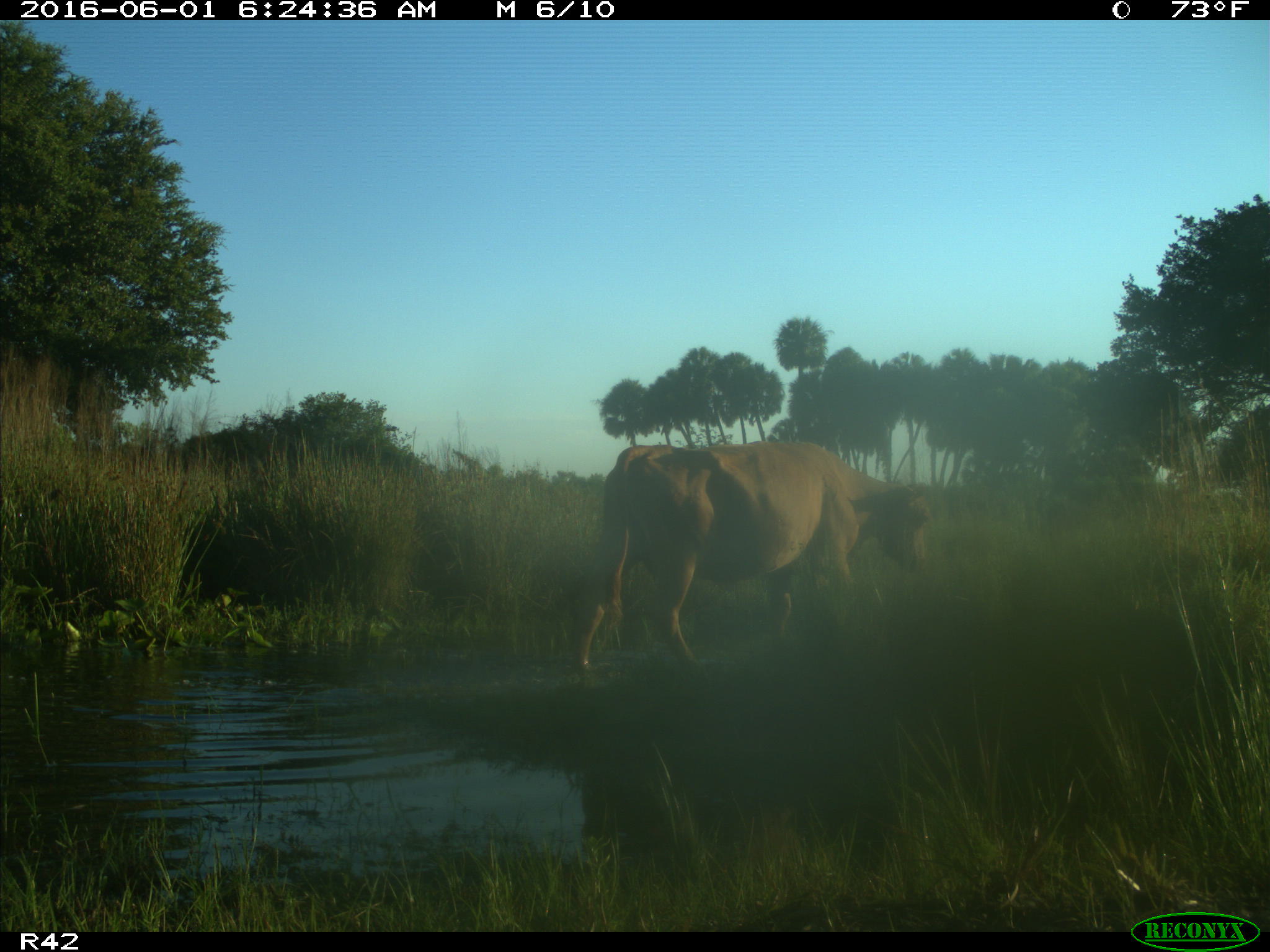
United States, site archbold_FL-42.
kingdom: Animalia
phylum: Chordata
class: Mammalia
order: Artiodactyla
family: Bovidae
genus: Bos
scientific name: Bos taurus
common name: domestic cow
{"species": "Bos taurus (domestic cow)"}